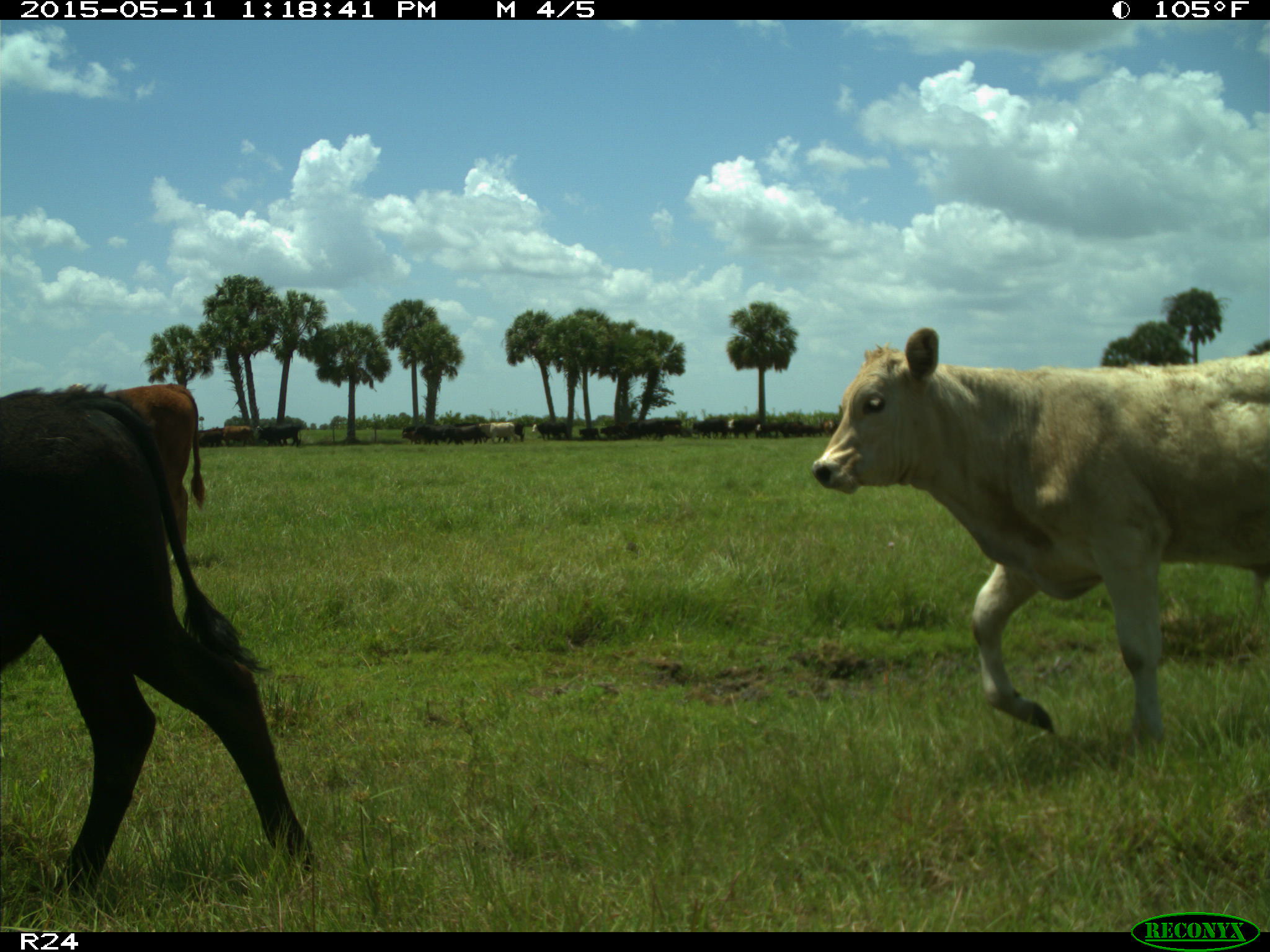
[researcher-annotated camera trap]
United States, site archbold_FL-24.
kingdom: Animalia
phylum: Chordata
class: Mammalia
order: Artiodactyla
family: Bovidae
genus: Bos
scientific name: Bos taurus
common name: domestic cow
Bos taurus (domestic cow).